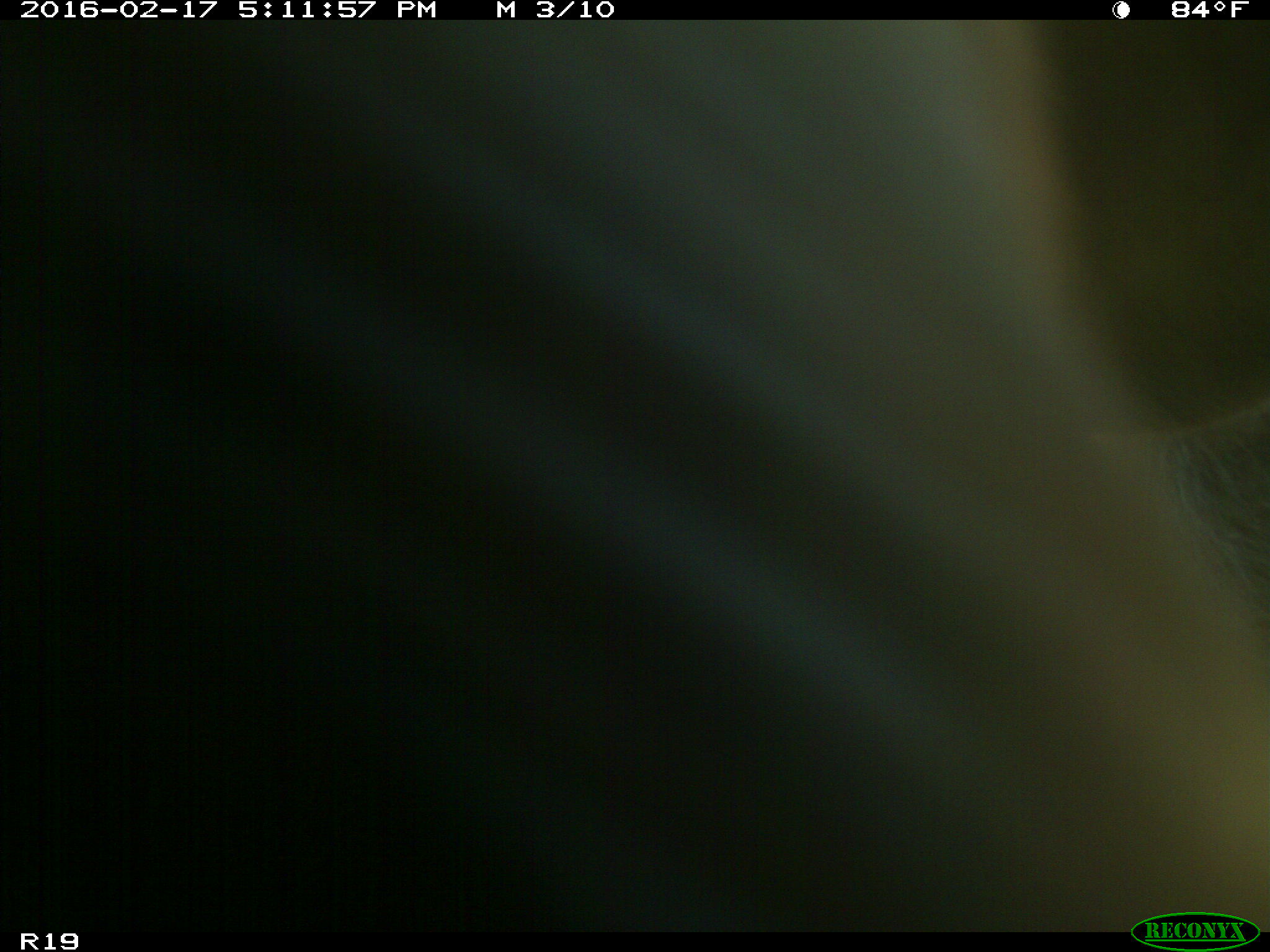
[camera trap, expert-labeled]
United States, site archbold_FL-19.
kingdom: Animalia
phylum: Chordata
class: Mammalia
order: Artiodactyla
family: Bovidae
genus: Bos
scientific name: Bos taurus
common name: domestic cow